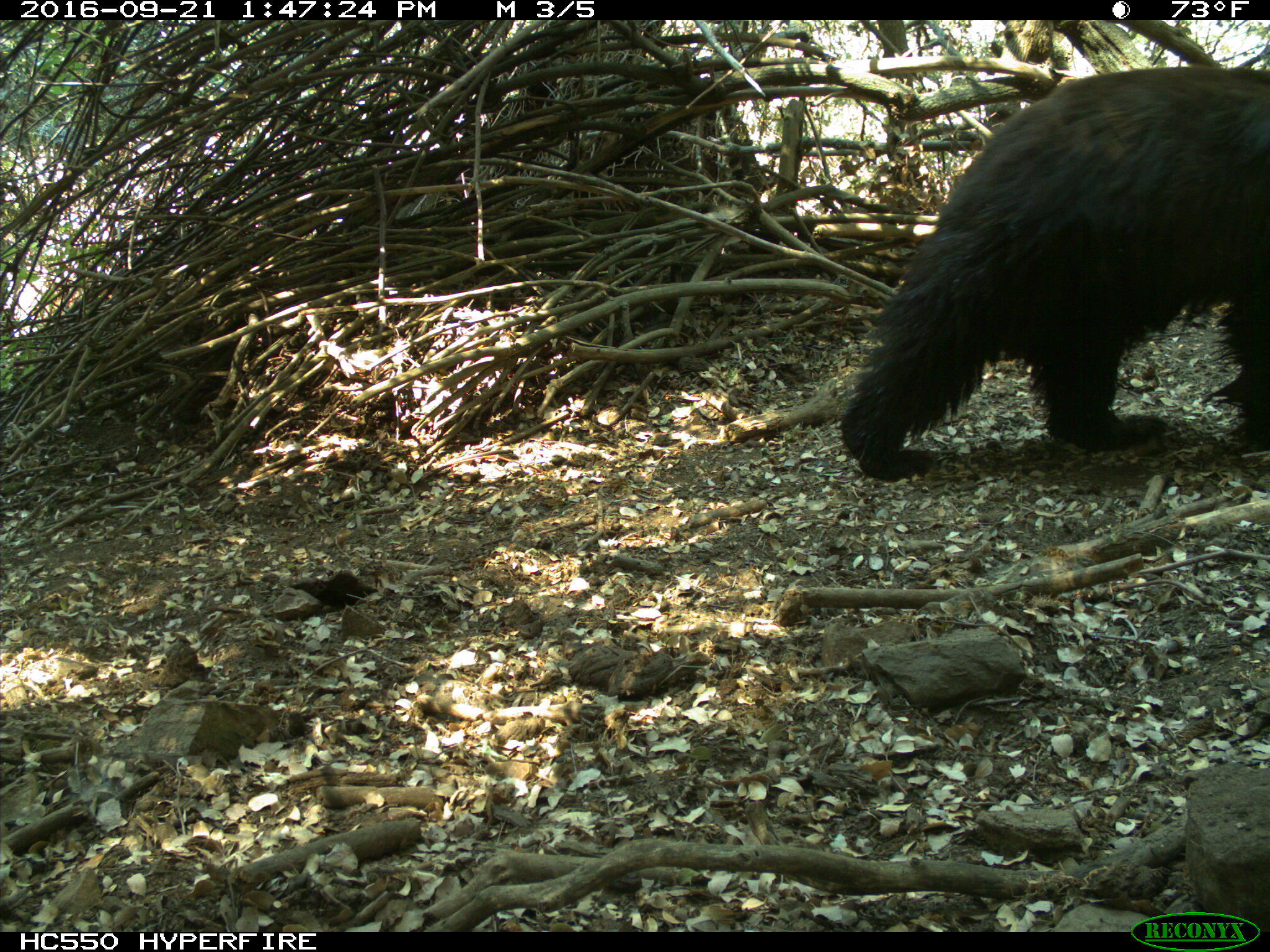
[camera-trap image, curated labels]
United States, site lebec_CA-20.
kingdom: Animalia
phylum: Chordata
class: Mammalia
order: Carnivora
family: Ursidae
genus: Ursus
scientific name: Ursus americanus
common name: american black bear